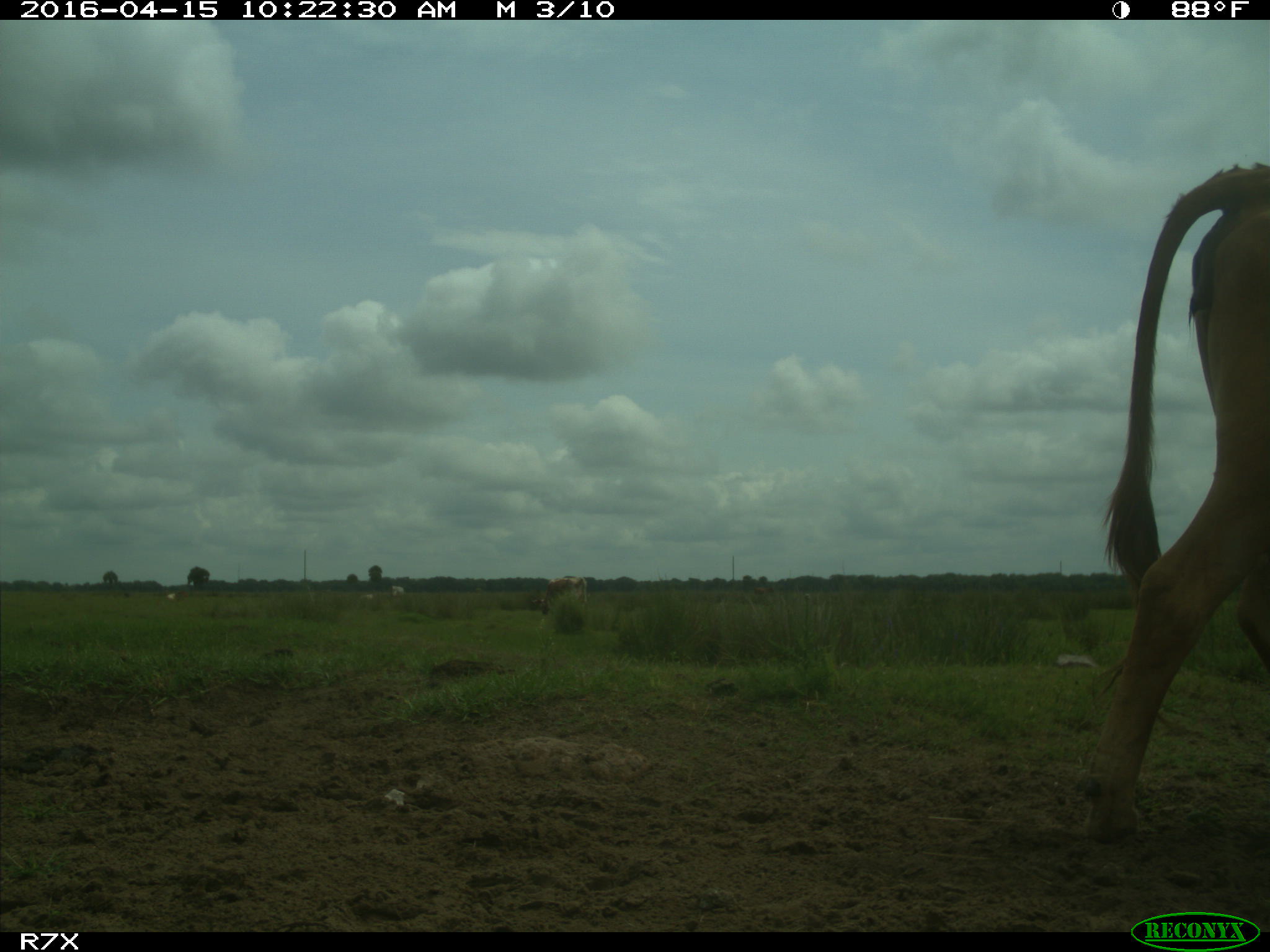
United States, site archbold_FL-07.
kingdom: Animalia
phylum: Chordata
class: Mammalia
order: Artiodactyla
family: Bovidae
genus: Bos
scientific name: Bos taurus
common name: domestic cow